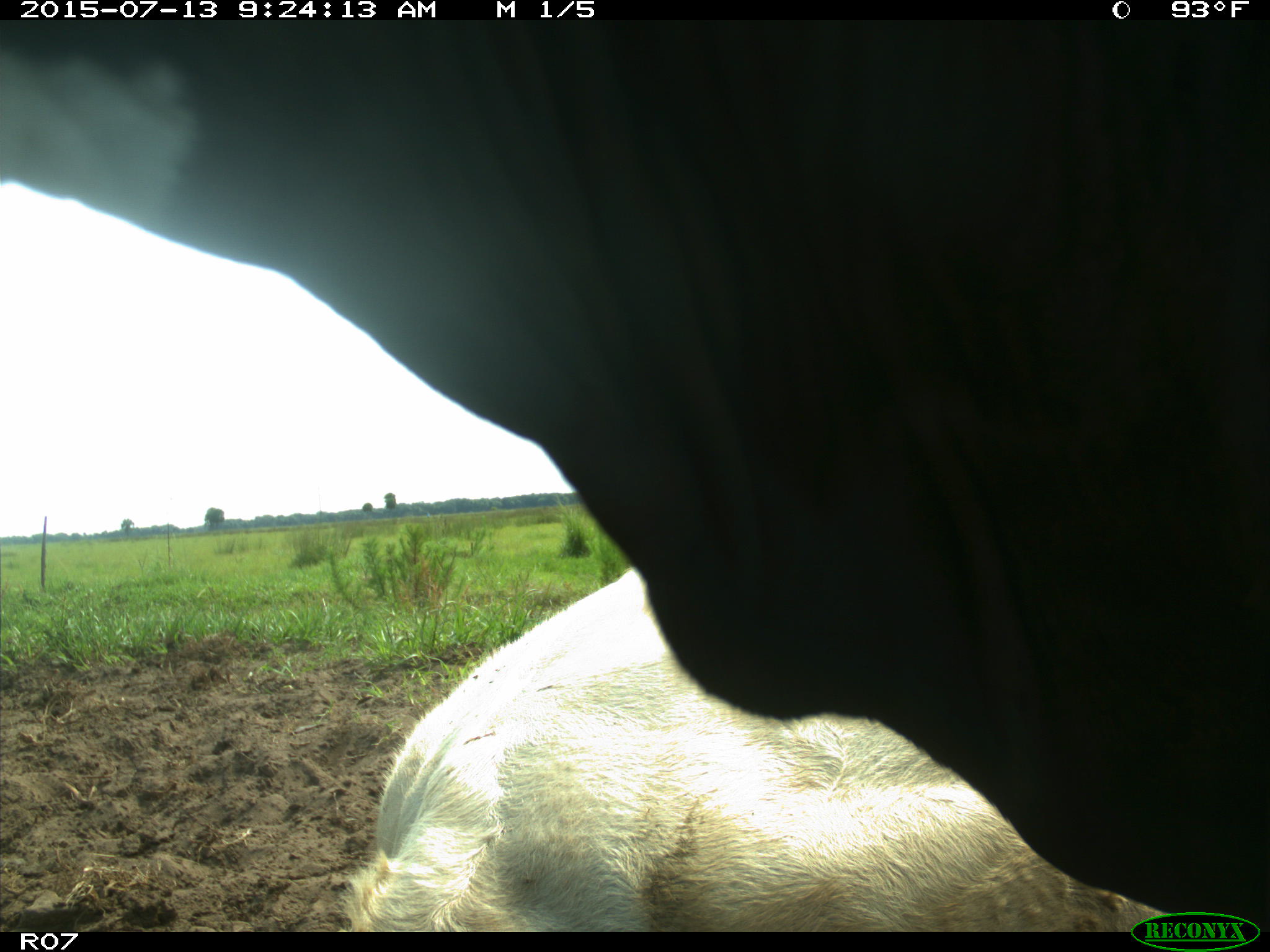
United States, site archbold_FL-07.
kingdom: Animalia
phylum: Chordata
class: Mammalia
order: Artiodactyla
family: Bovidae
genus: Bos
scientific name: Bos taurus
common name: domestic cow